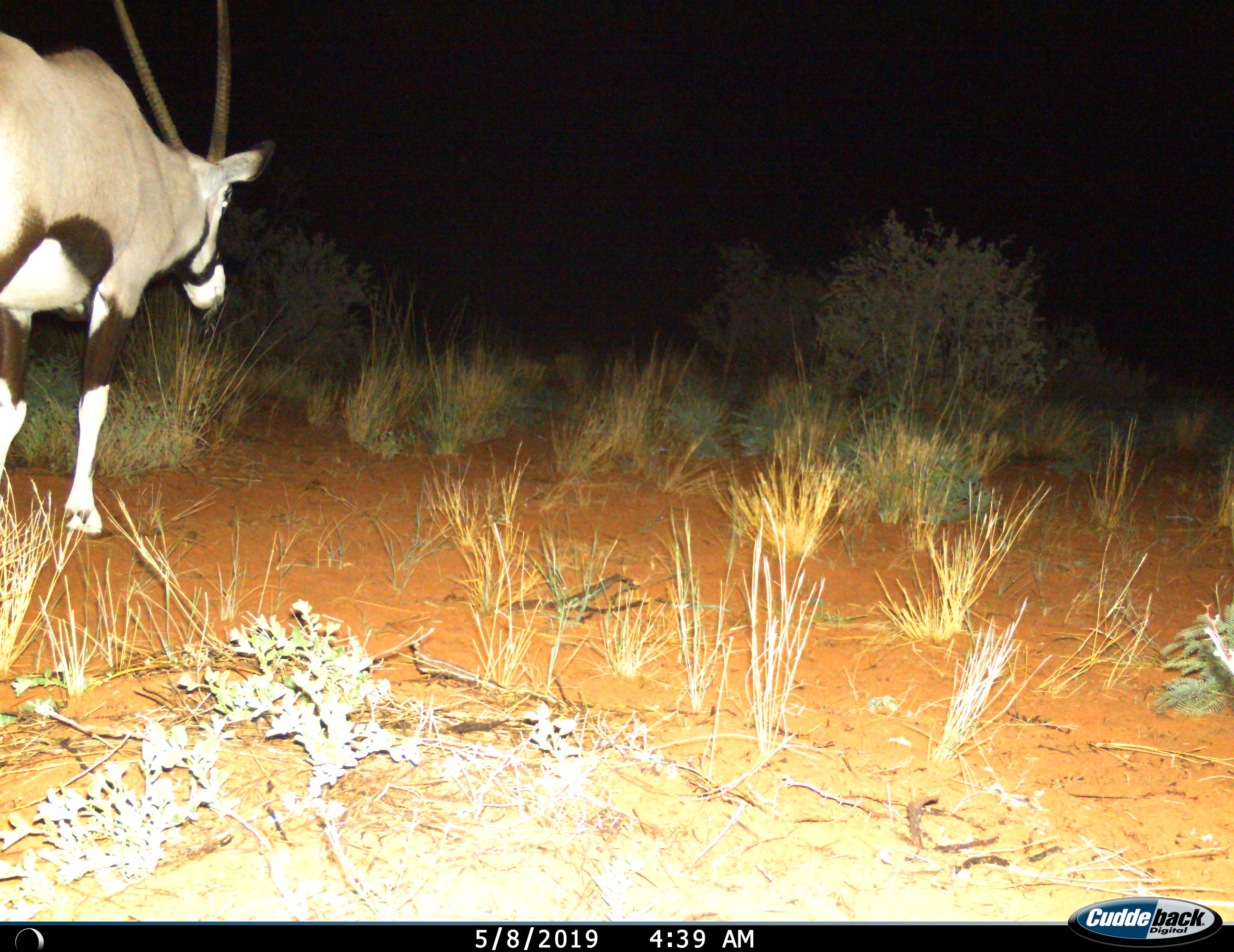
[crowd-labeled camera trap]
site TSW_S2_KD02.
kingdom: Animalia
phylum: Chordata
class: Mammalia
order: Artiodactyla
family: Bovidae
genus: Oryx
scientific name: Oryx gazella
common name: gemsbok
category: oryx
Oryx (gemsbok) (Oryx gazella), count 1. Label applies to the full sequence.